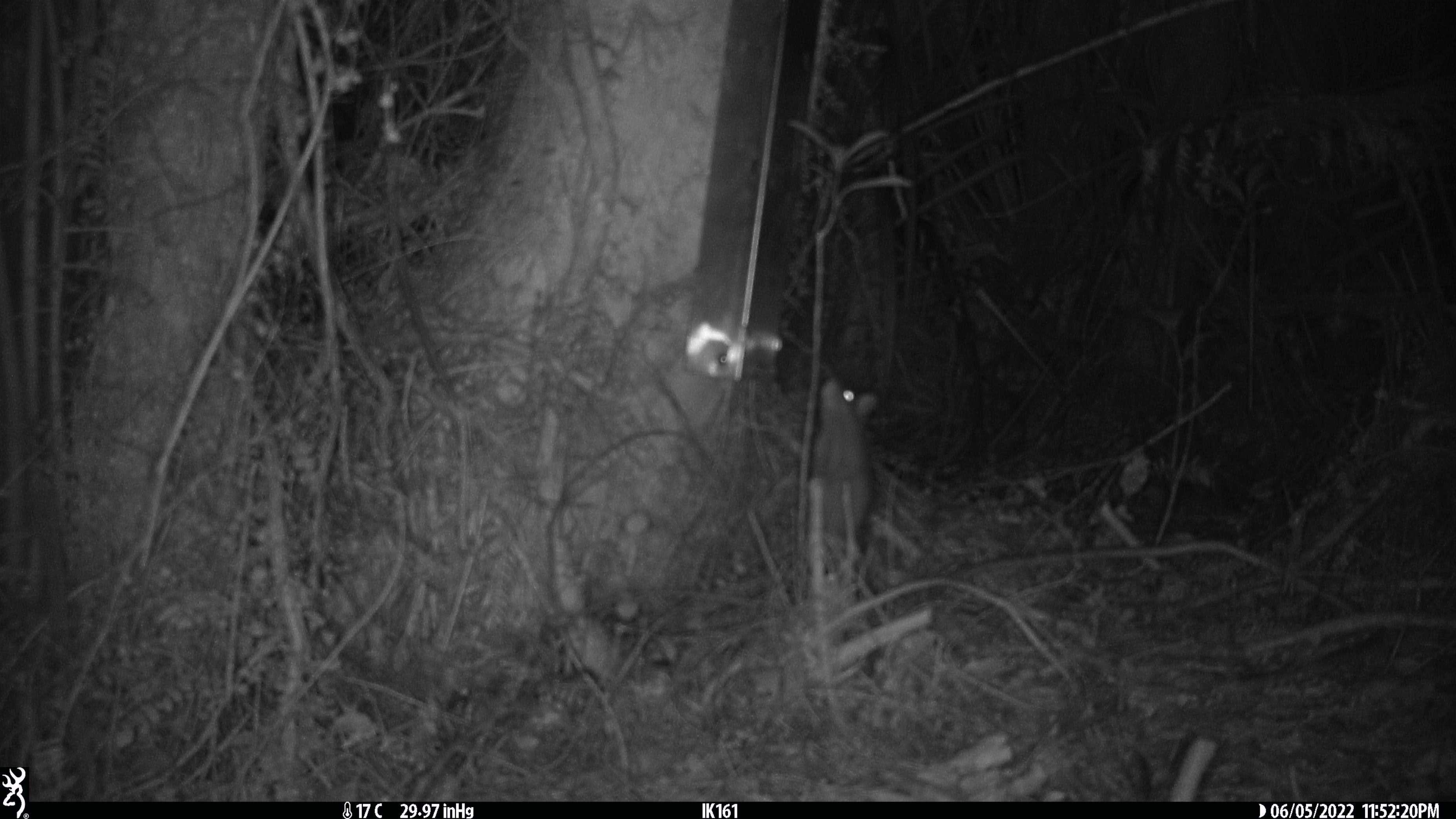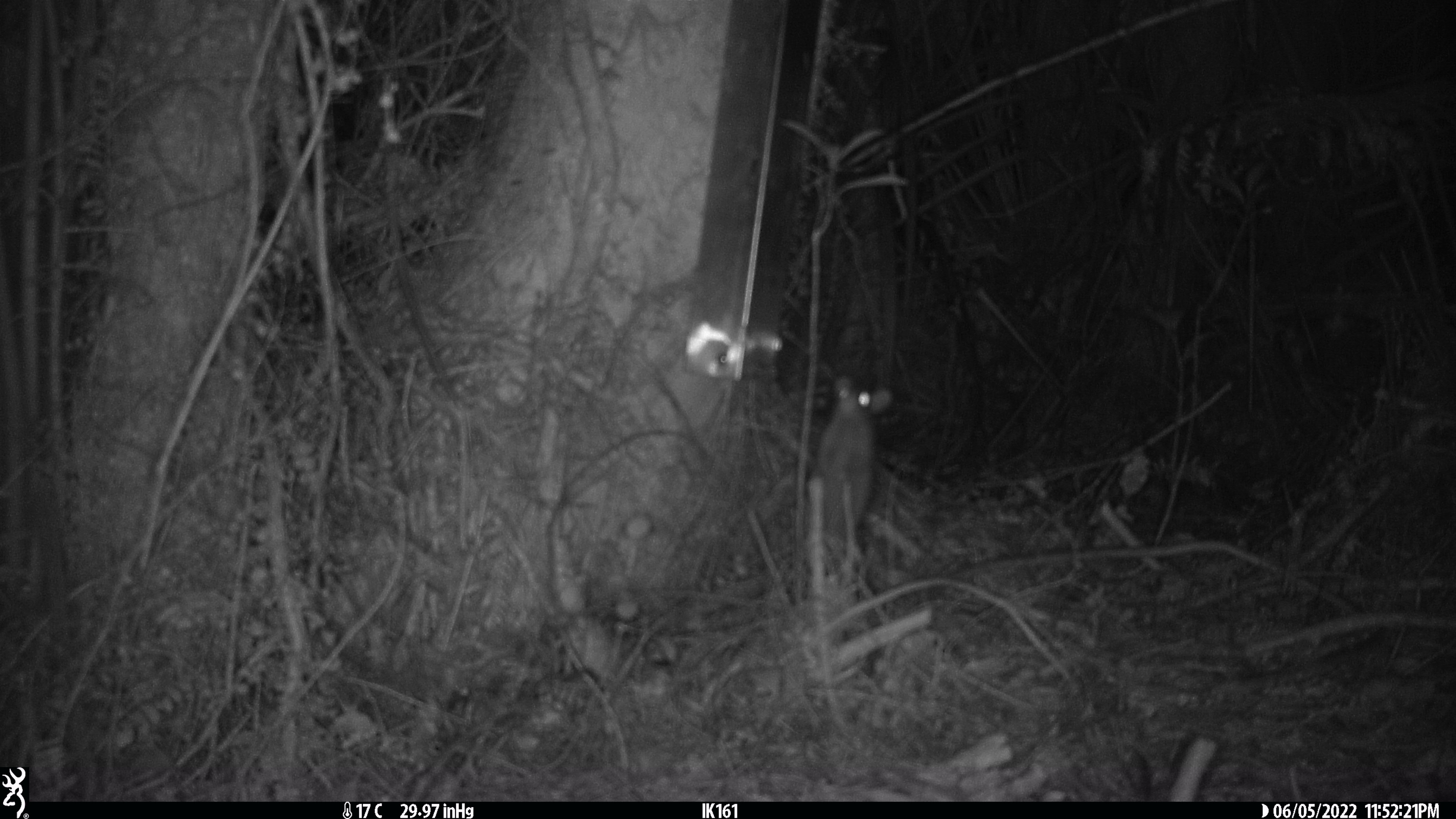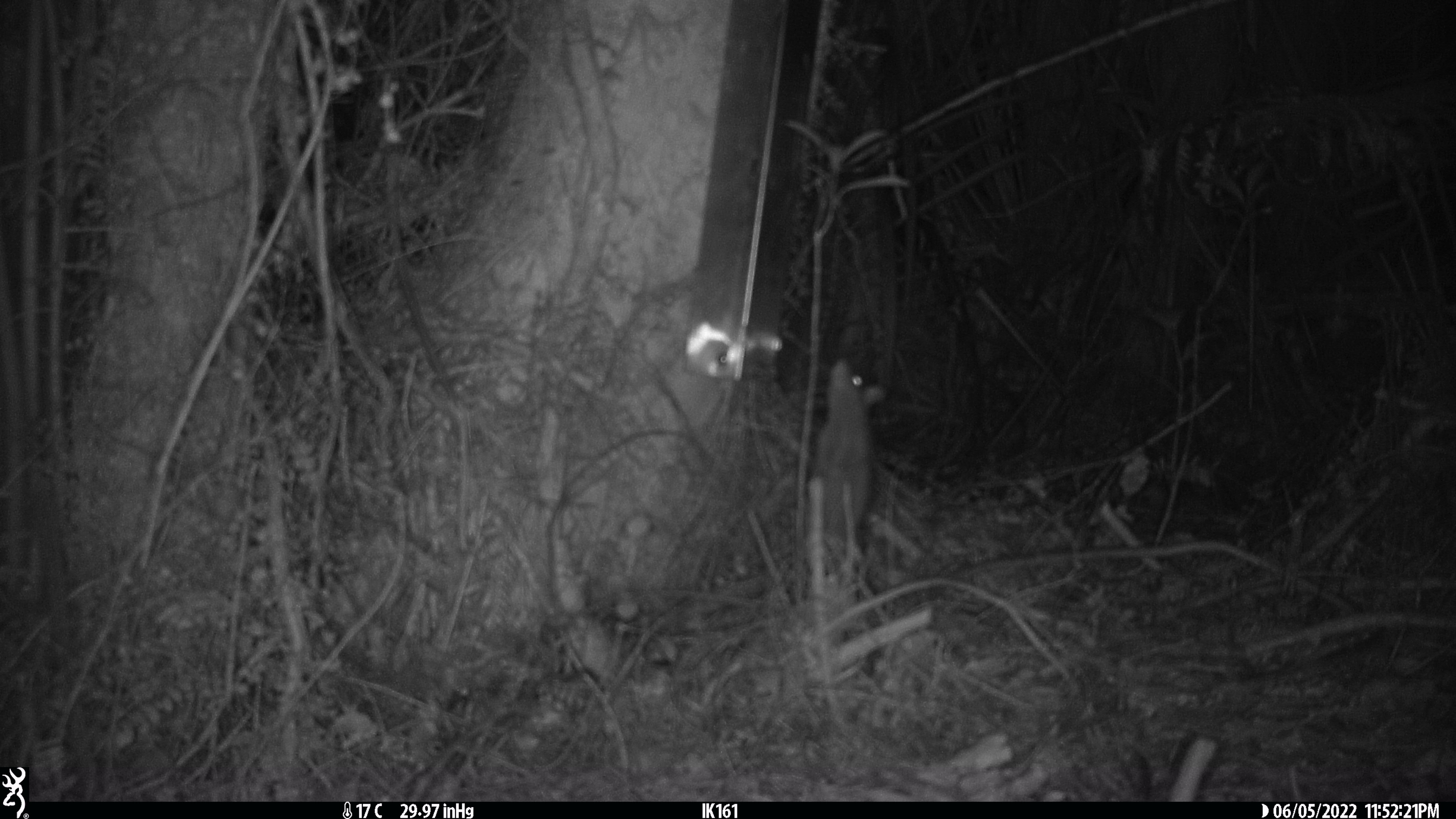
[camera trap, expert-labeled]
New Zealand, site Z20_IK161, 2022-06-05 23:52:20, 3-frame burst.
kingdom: Animalia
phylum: Chordata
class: Mammalia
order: Rodentia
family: Muridae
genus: Rattus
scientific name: Rattus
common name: rat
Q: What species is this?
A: Rat (Rattus).